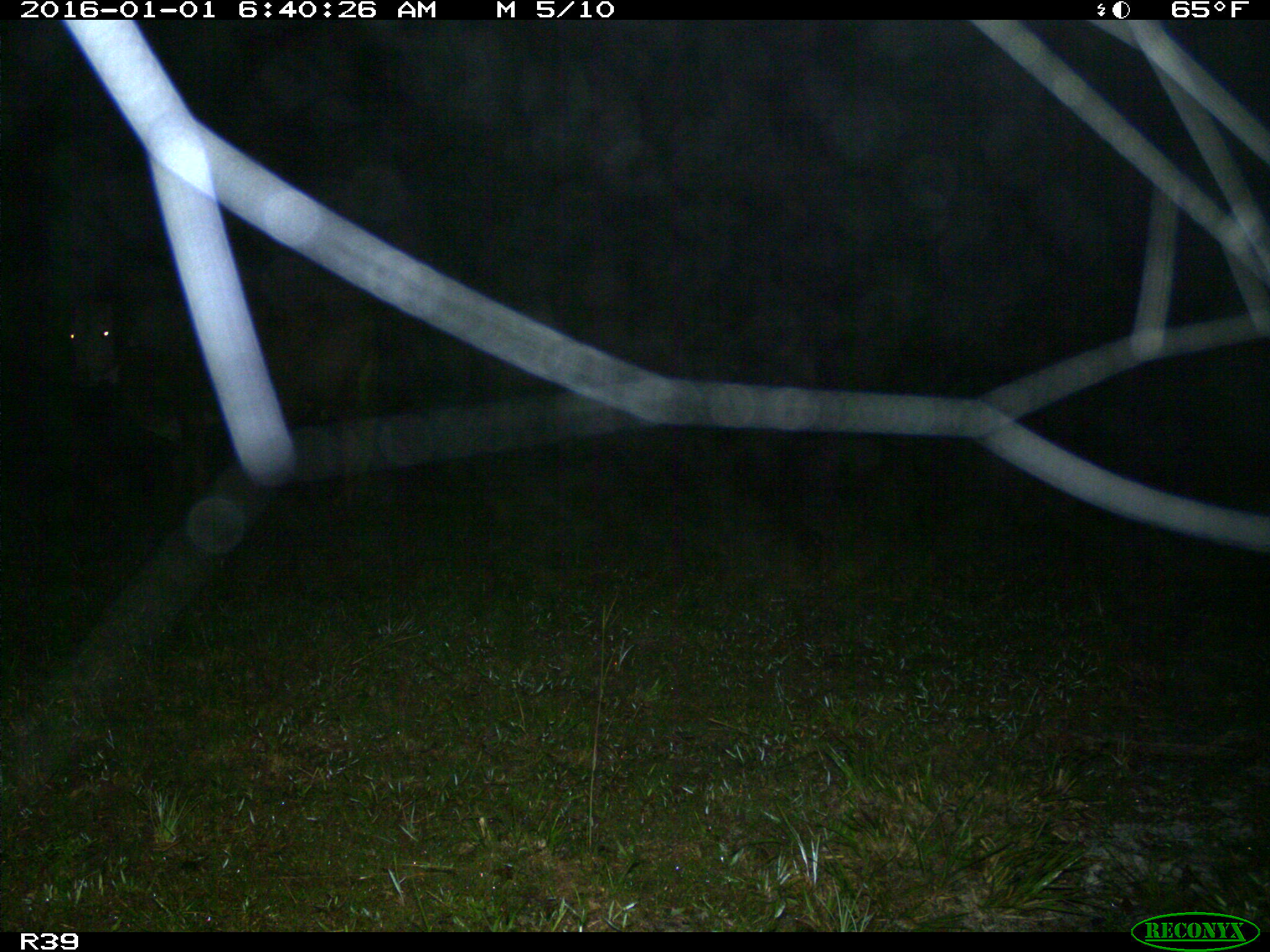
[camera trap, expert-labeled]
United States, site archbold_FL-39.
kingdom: Animalia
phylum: Chordata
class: Mammalia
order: Artiodactyla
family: Bovidae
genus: Bos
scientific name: Bos taurus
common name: domestic cow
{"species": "Bos taurus (domestic cow)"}